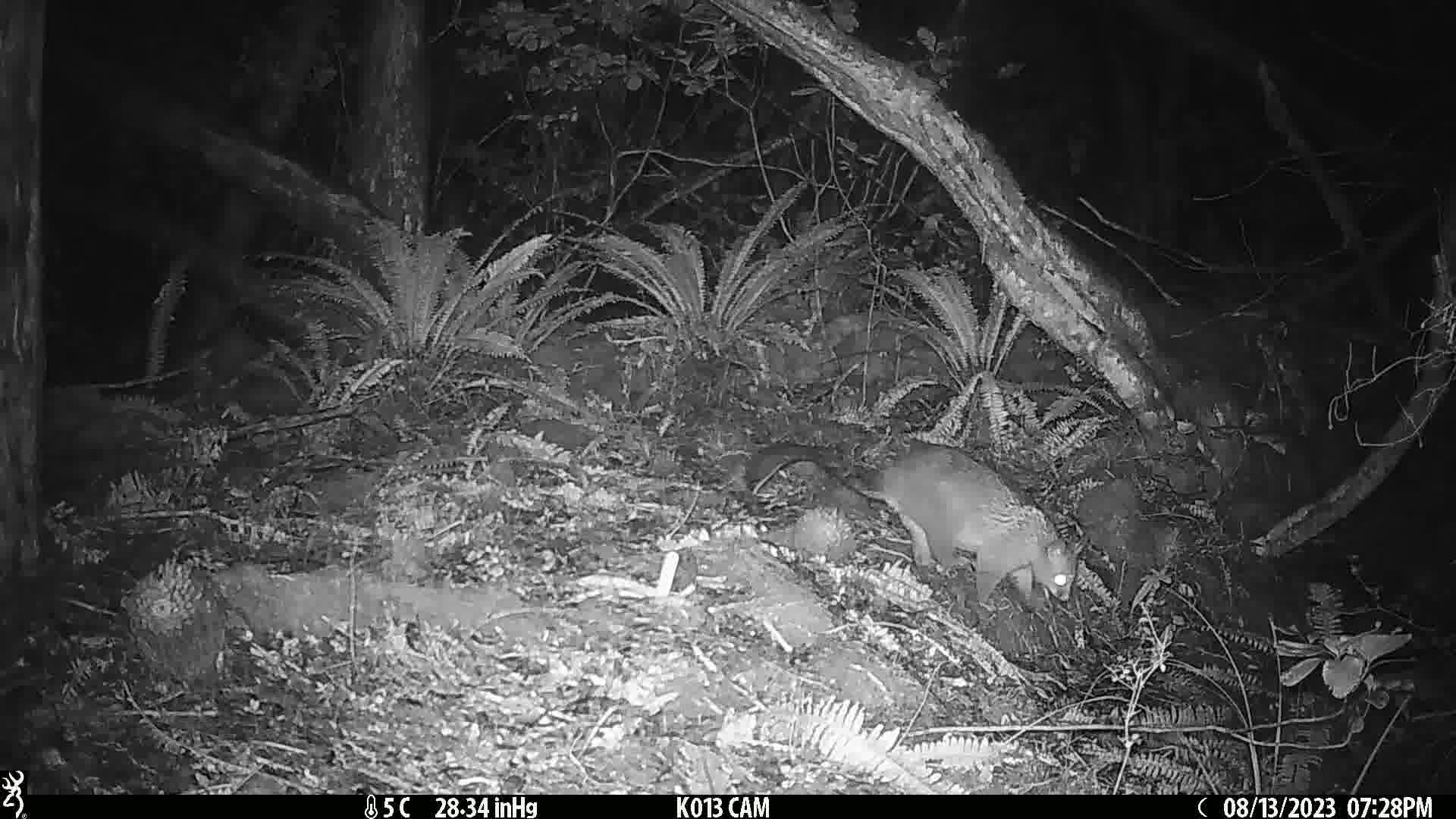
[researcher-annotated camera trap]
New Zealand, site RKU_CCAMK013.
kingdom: Animalia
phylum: Chordata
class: Mammalia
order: Diprotodontia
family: Phalangeridae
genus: Trichosurus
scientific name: Trichosurus vulpecula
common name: common brushtail possum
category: possum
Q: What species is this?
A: Possum (common brushtail possum) (Trichosurus vulpecula).